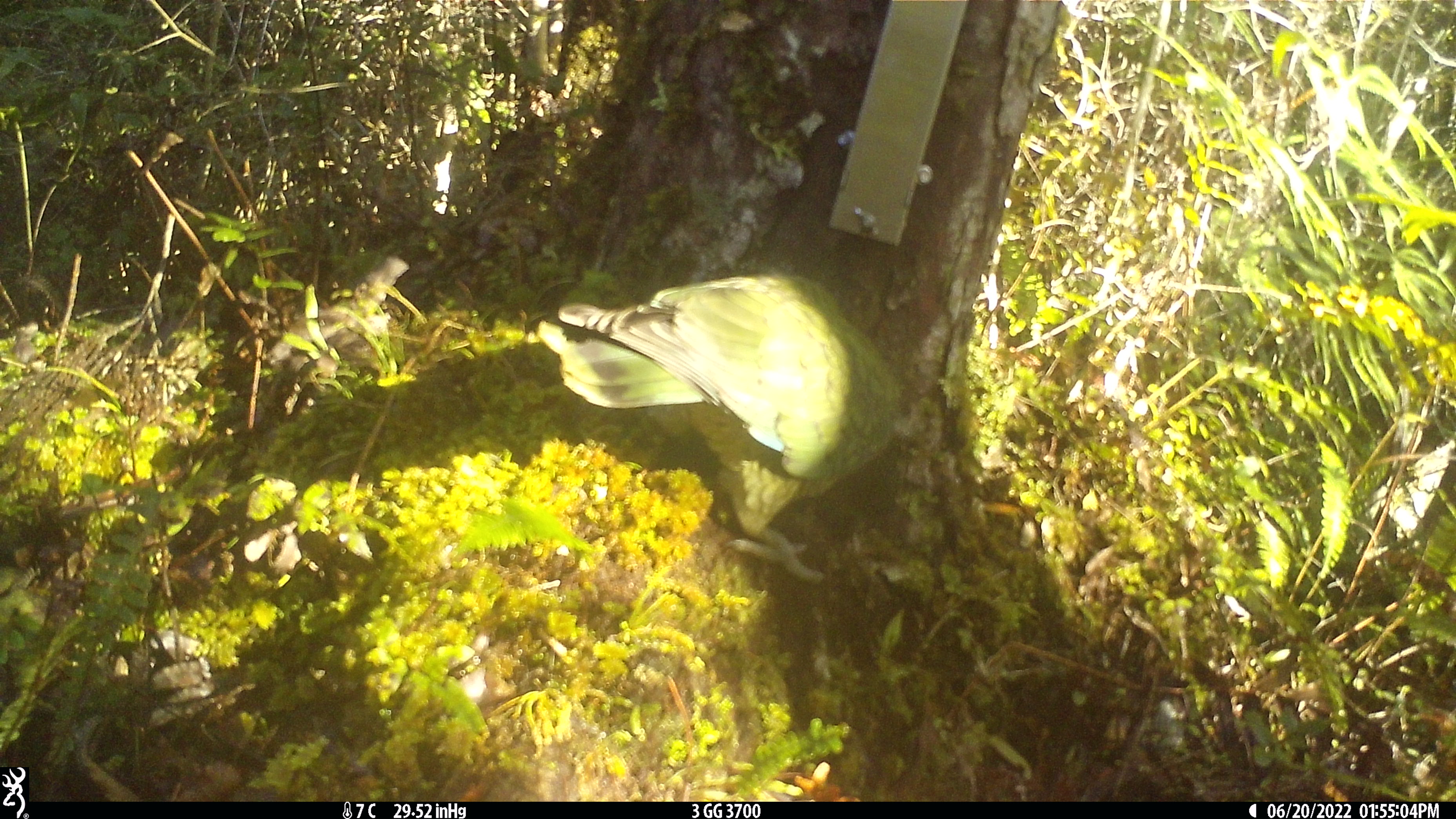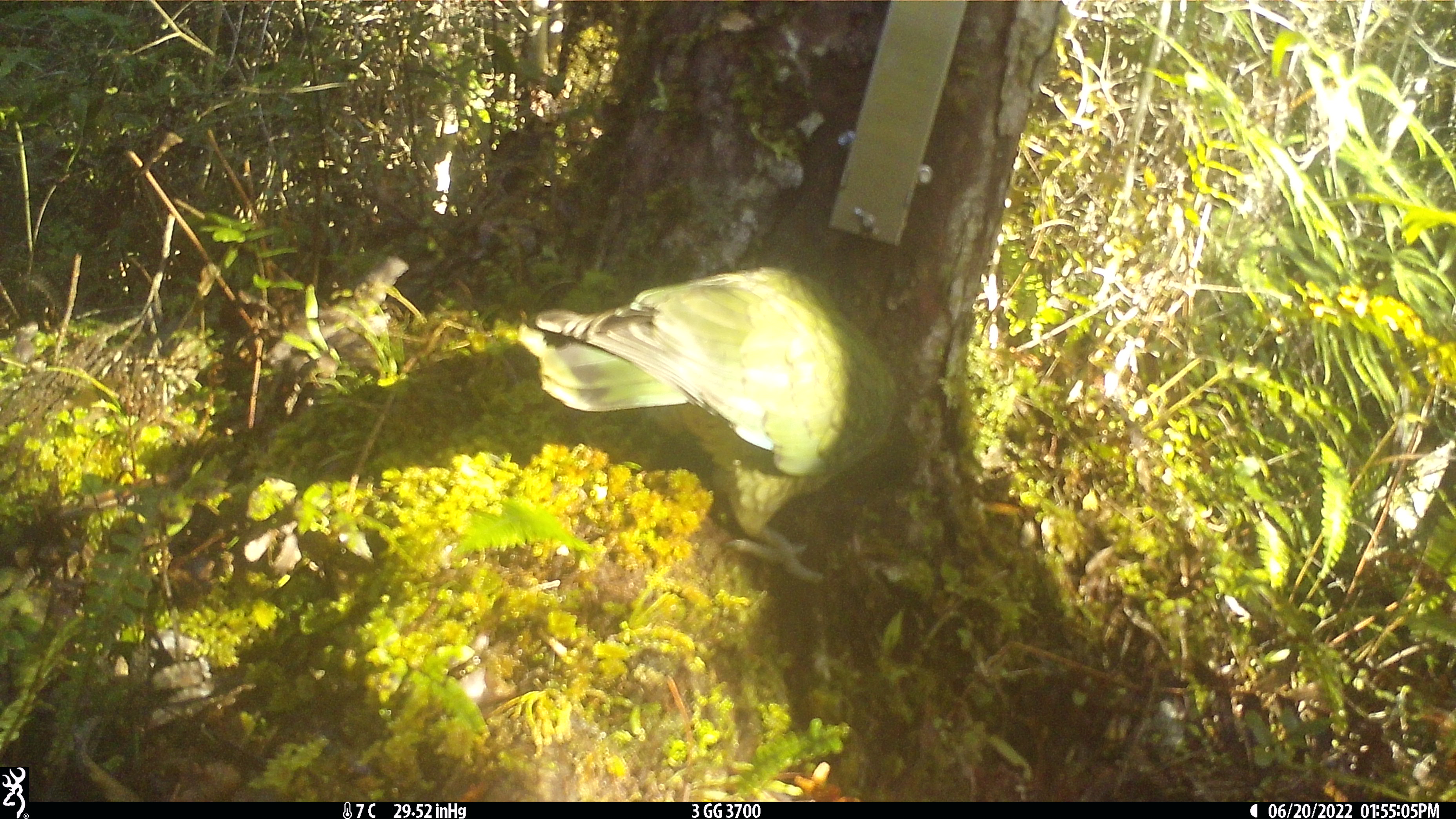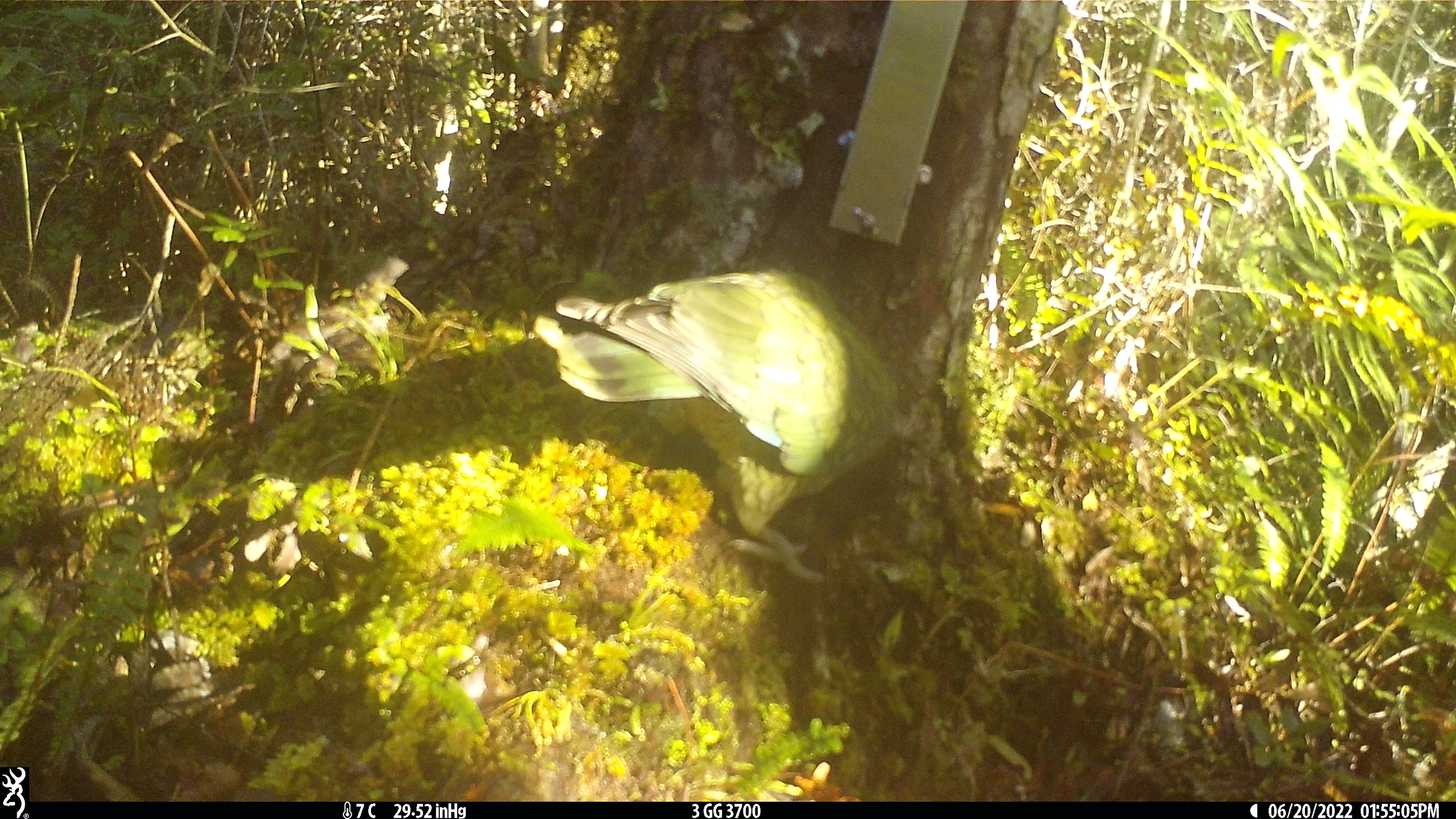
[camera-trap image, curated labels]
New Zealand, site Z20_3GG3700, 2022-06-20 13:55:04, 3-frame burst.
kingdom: Animalia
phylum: Chordata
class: Aves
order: Psittaciformes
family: Strigopidae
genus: Nestor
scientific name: Nestor notabilis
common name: kea